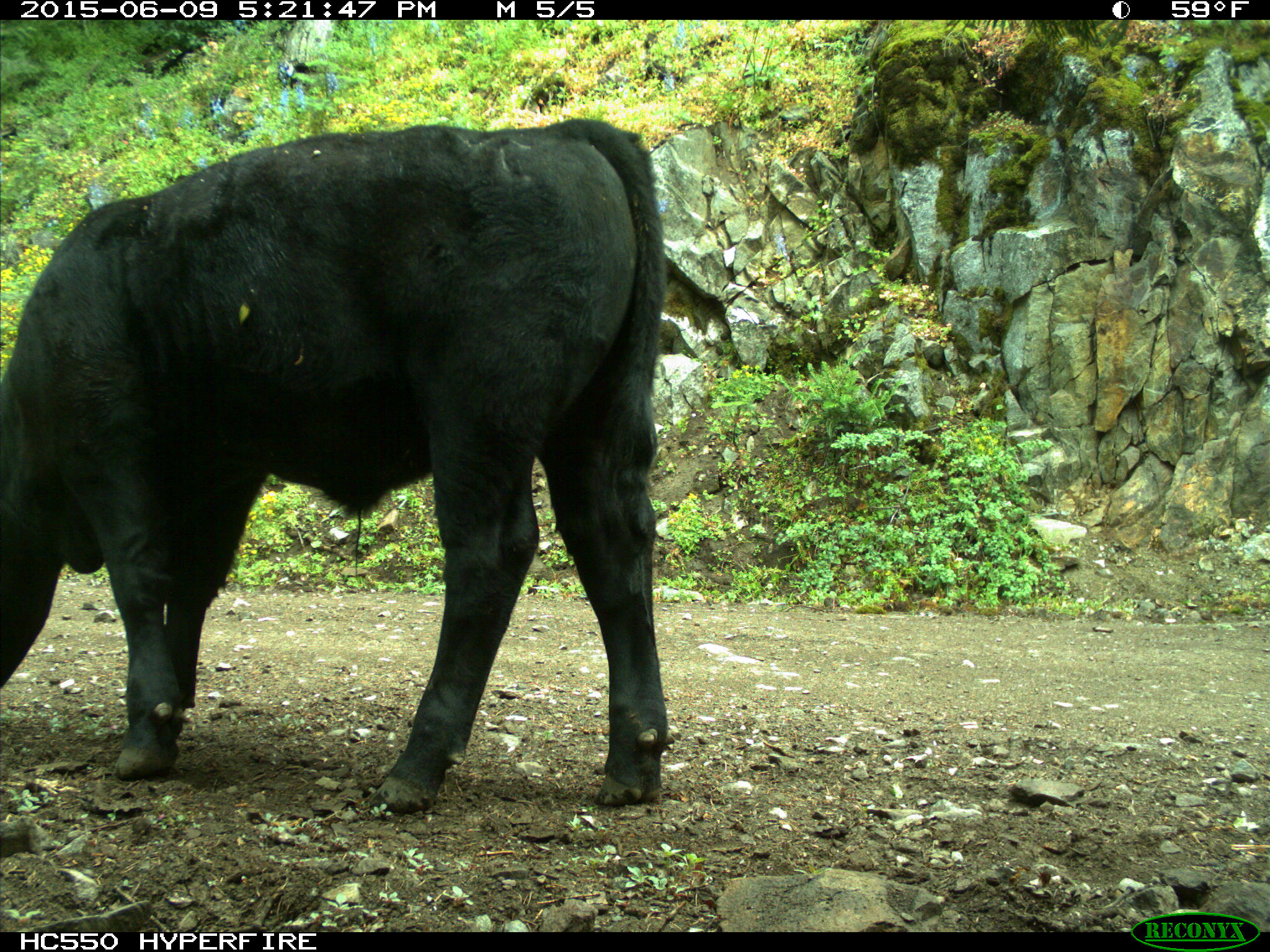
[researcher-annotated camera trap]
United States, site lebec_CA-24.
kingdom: Animalia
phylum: Chordata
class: Mammalia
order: Artiodactyla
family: Bovidae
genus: Bos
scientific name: Bos taurus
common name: domestic cow